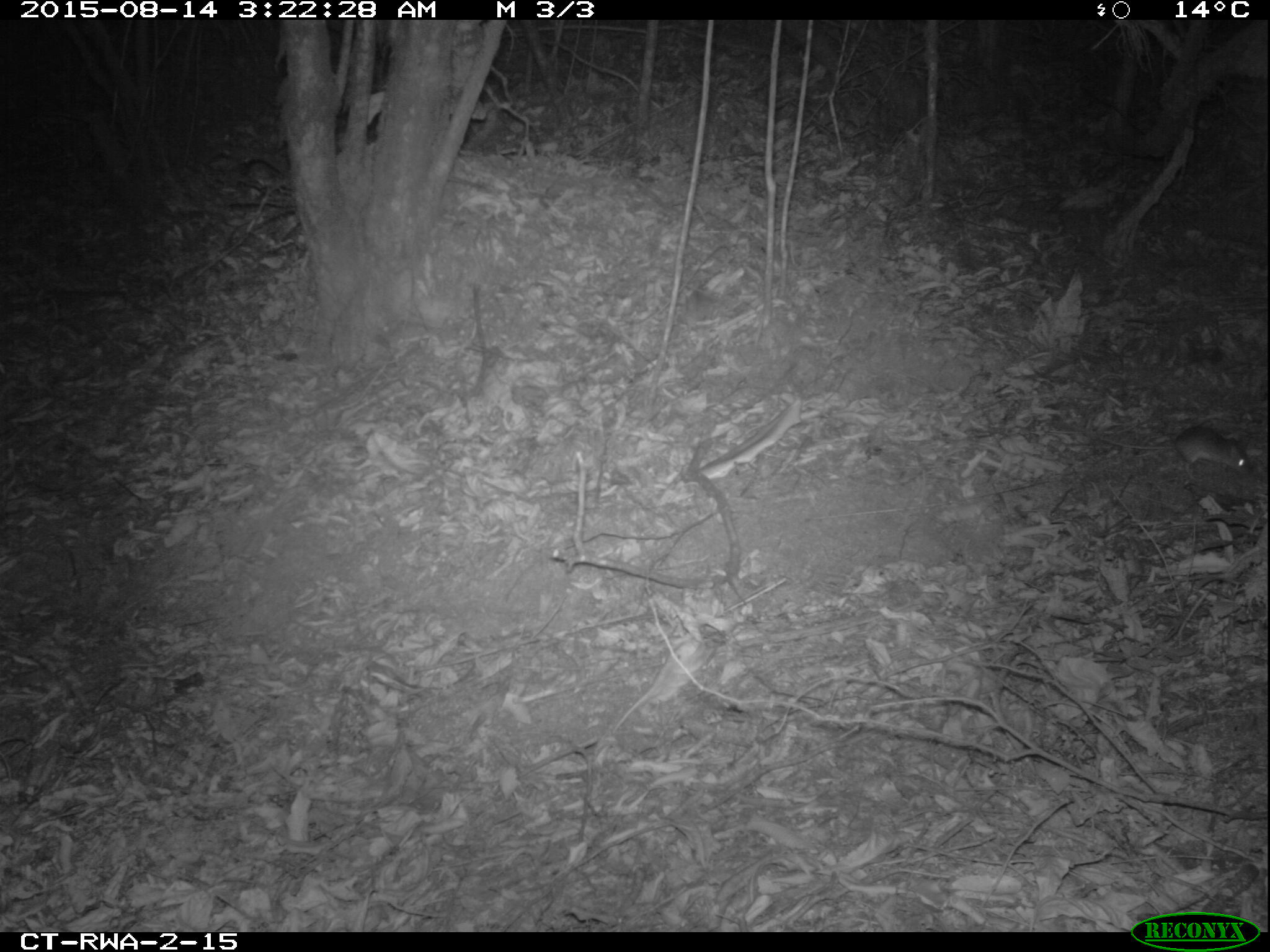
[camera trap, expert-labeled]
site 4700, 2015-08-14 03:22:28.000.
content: unidentified animal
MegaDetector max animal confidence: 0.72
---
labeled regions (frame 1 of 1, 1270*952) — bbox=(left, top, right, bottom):
unidentifiable: bbox=(1099, 428, 1250, 475)